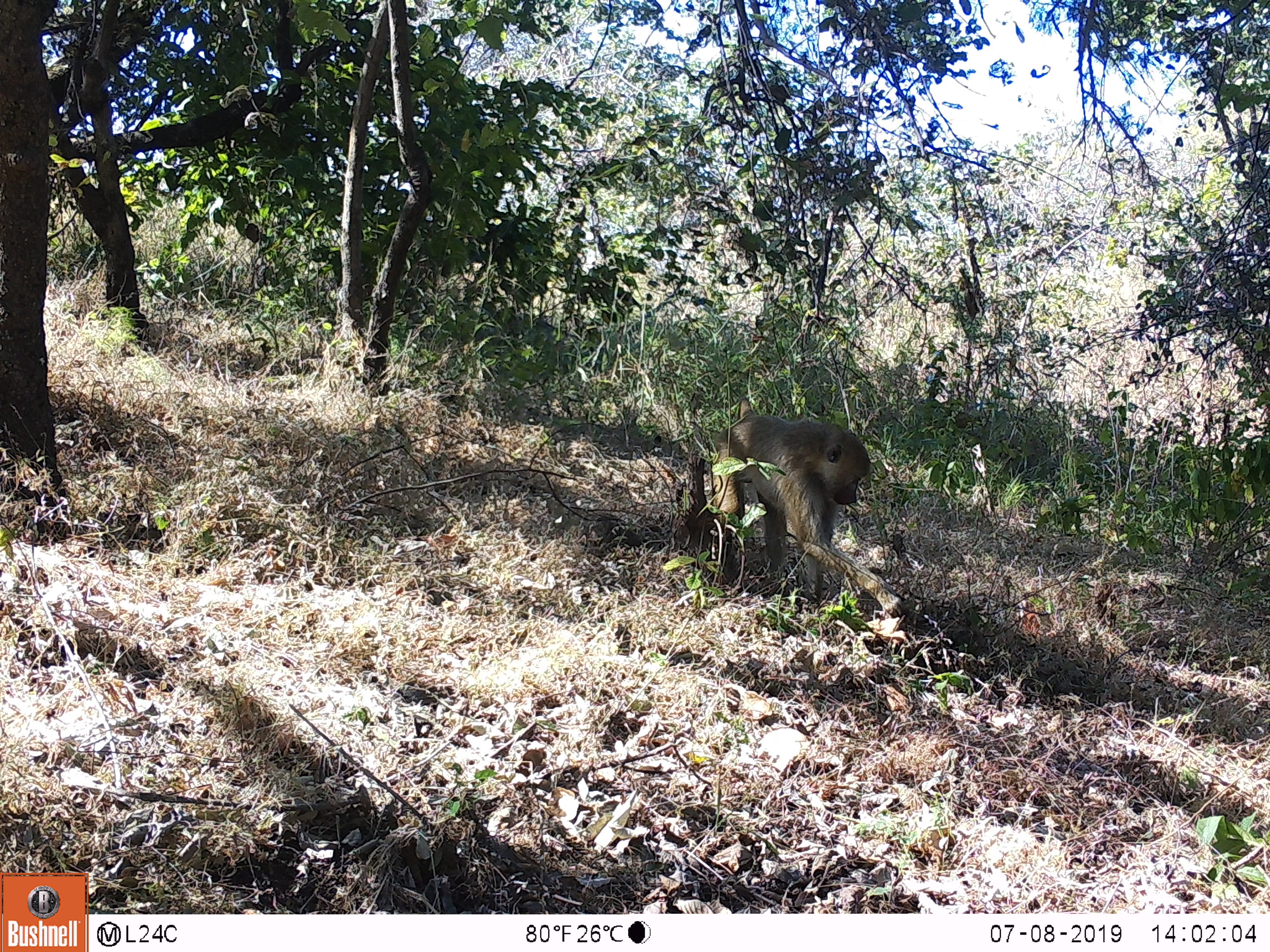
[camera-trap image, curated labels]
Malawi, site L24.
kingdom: Animalia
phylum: Chordata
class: Mammalia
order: Primates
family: Cercopithecidae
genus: Papio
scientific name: Papio cynocephalus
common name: yellow baboon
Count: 1.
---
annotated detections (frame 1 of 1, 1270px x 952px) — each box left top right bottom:
yellow baboon: 700 393 912 623